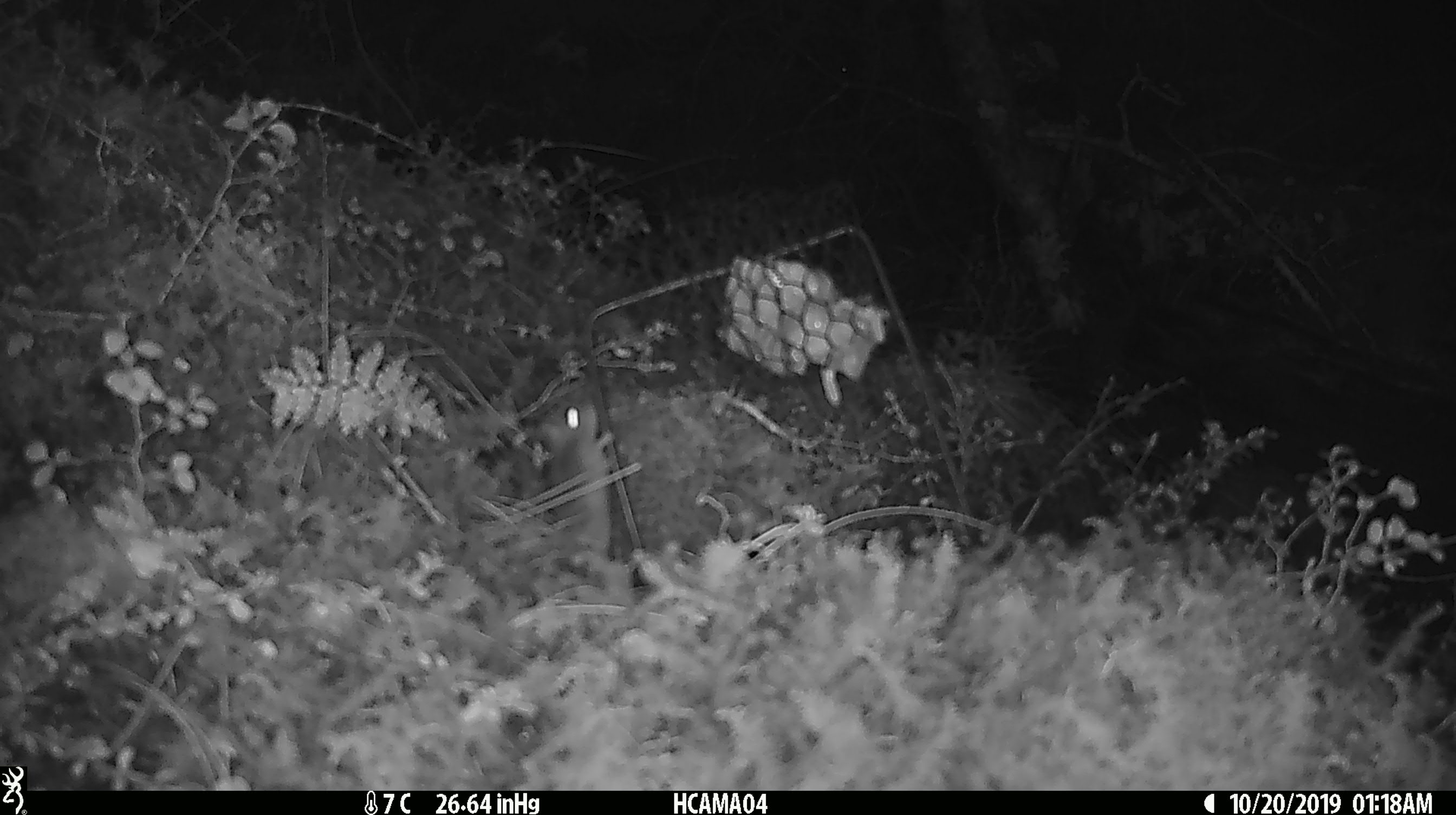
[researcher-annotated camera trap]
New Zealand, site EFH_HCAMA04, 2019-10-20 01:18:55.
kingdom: Animalia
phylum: Chordata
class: Mammalia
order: Rodentia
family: Muridae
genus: Mus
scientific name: Mus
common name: mouse